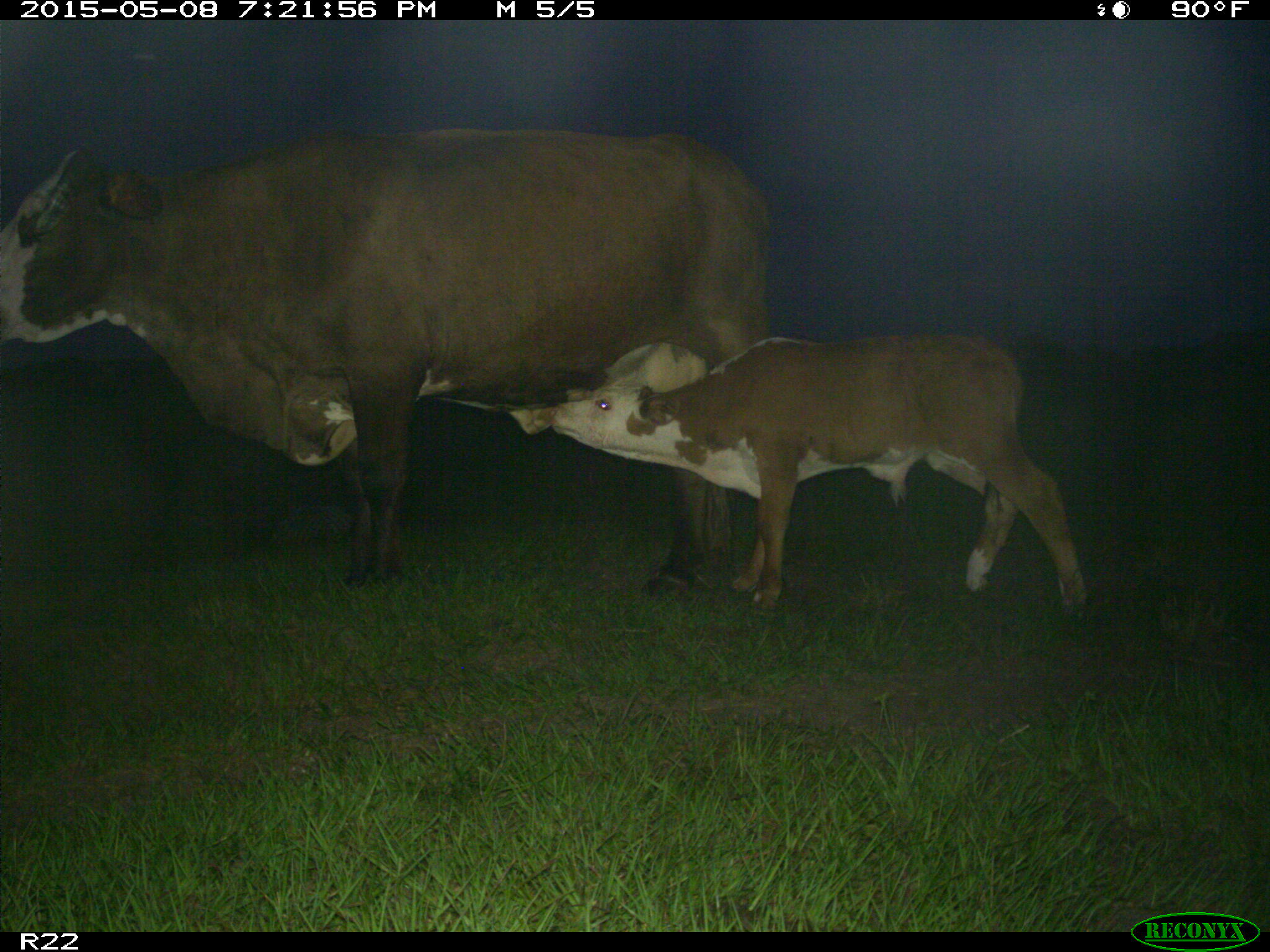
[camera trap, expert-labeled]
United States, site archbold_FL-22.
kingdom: Animalia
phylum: Chordata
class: Mammalia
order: Artiodactyla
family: Bovidae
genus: Bos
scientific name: Bos taurus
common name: domestic cow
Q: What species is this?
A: Bos taurus (domestic cow).